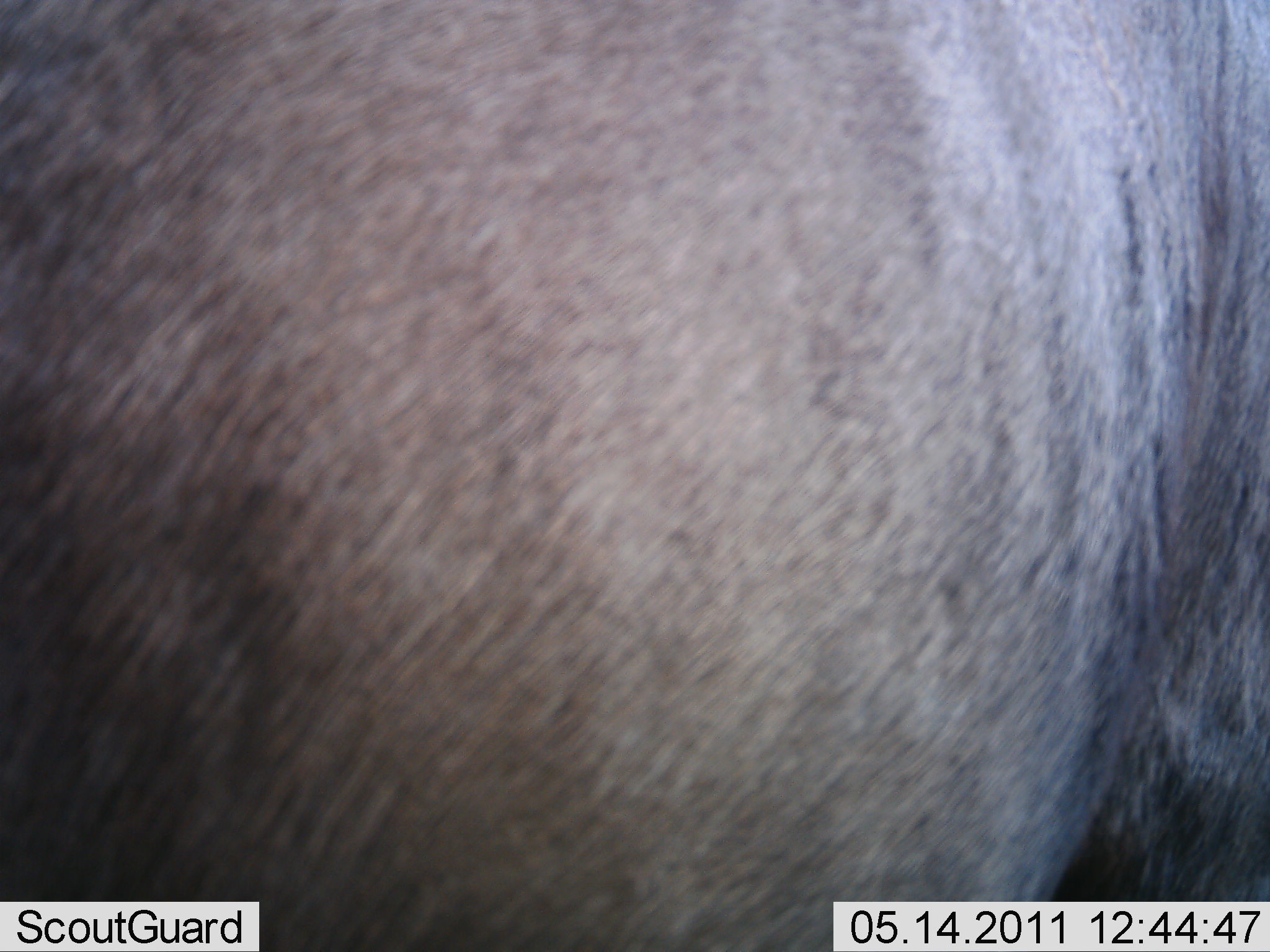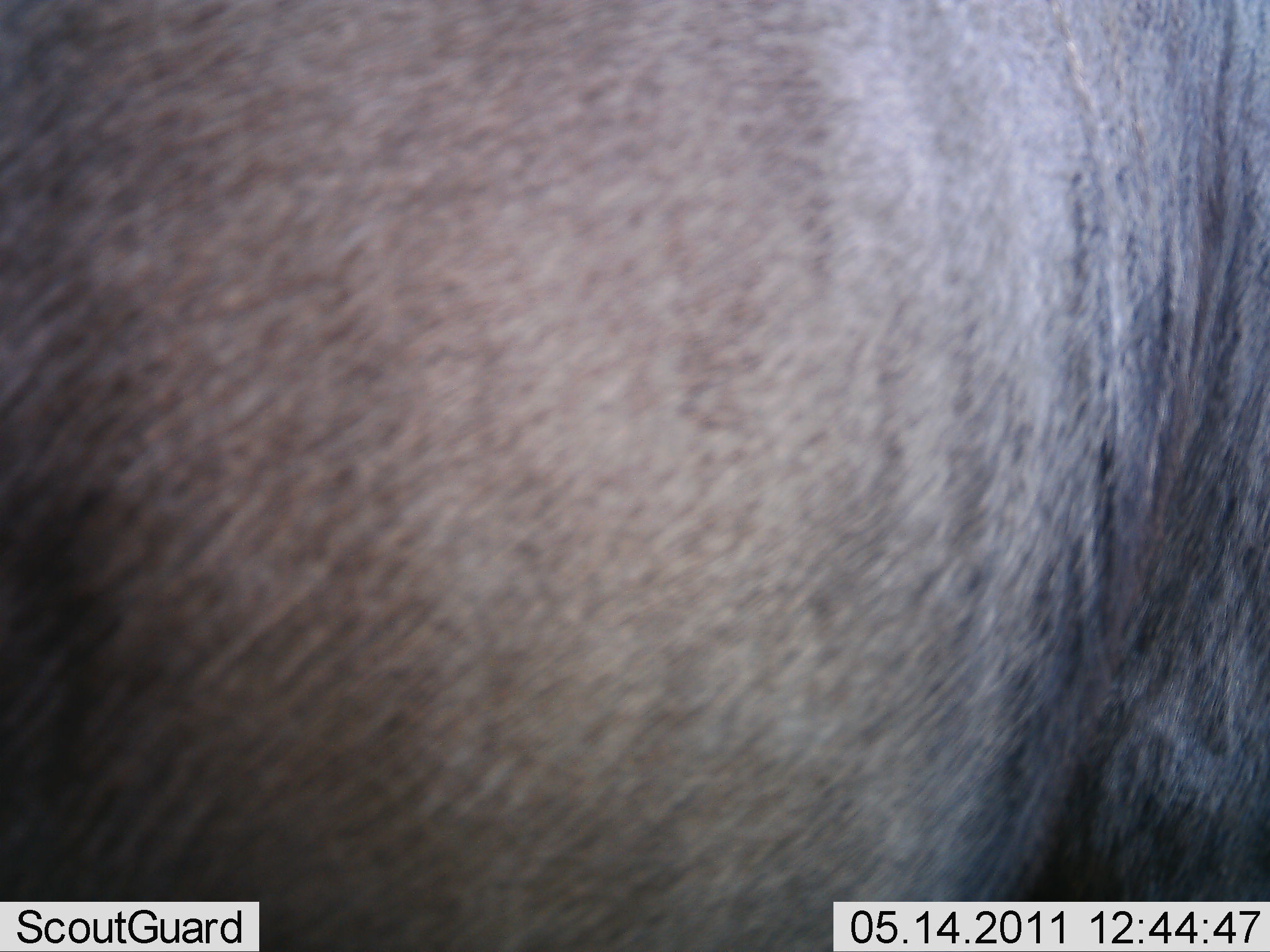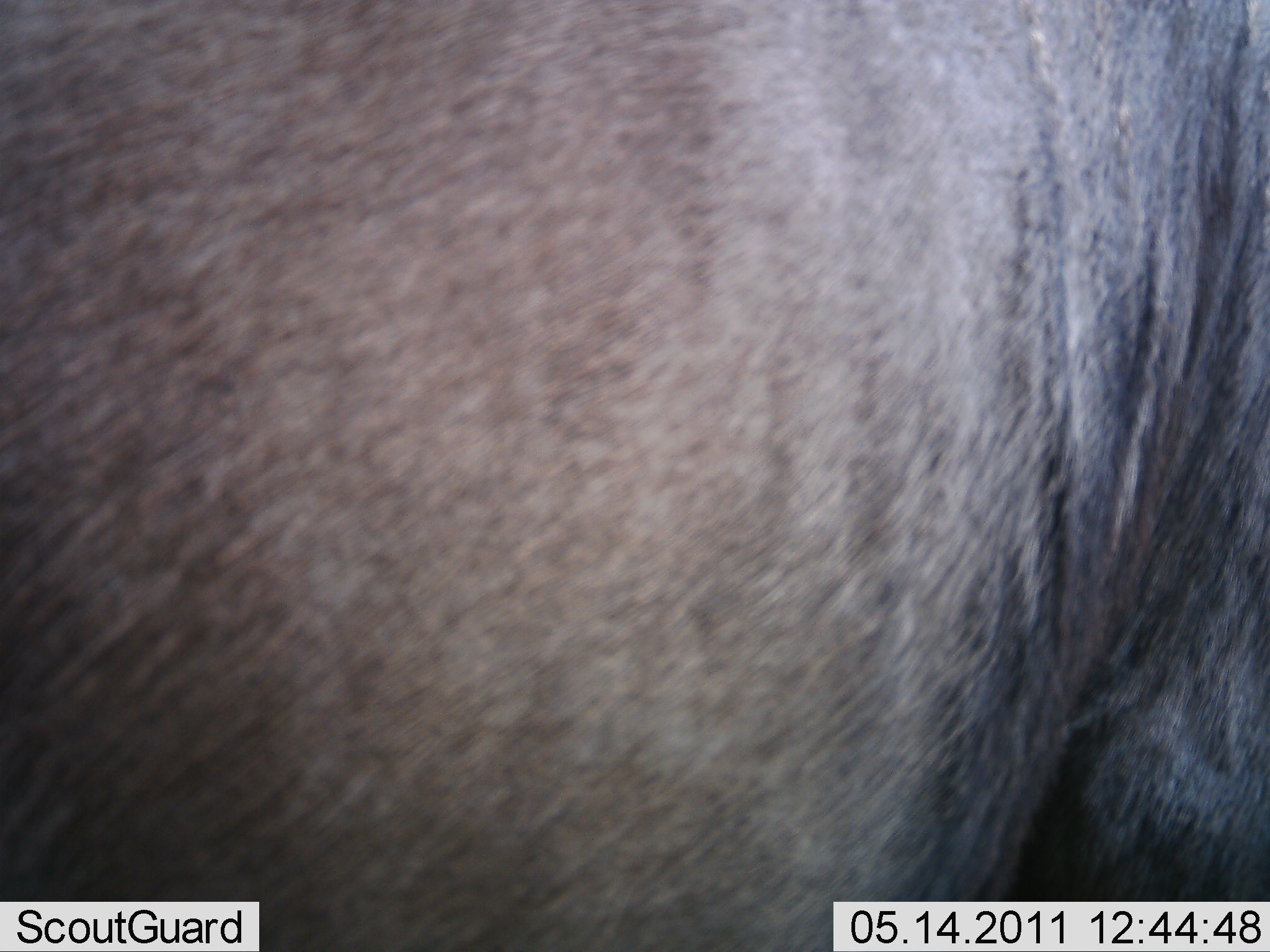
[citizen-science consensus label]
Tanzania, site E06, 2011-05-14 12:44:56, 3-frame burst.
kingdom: Animalia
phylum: Chordata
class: Mammalia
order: Artiodactyla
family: Bovidae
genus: Connochaetes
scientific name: Connochaetes taurinus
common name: blue wildebeest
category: wildebeest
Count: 1.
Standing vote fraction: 85%.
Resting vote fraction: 0%.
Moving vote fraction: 15%.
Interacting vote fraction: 0%.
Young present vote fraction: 0%.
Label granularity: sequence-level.